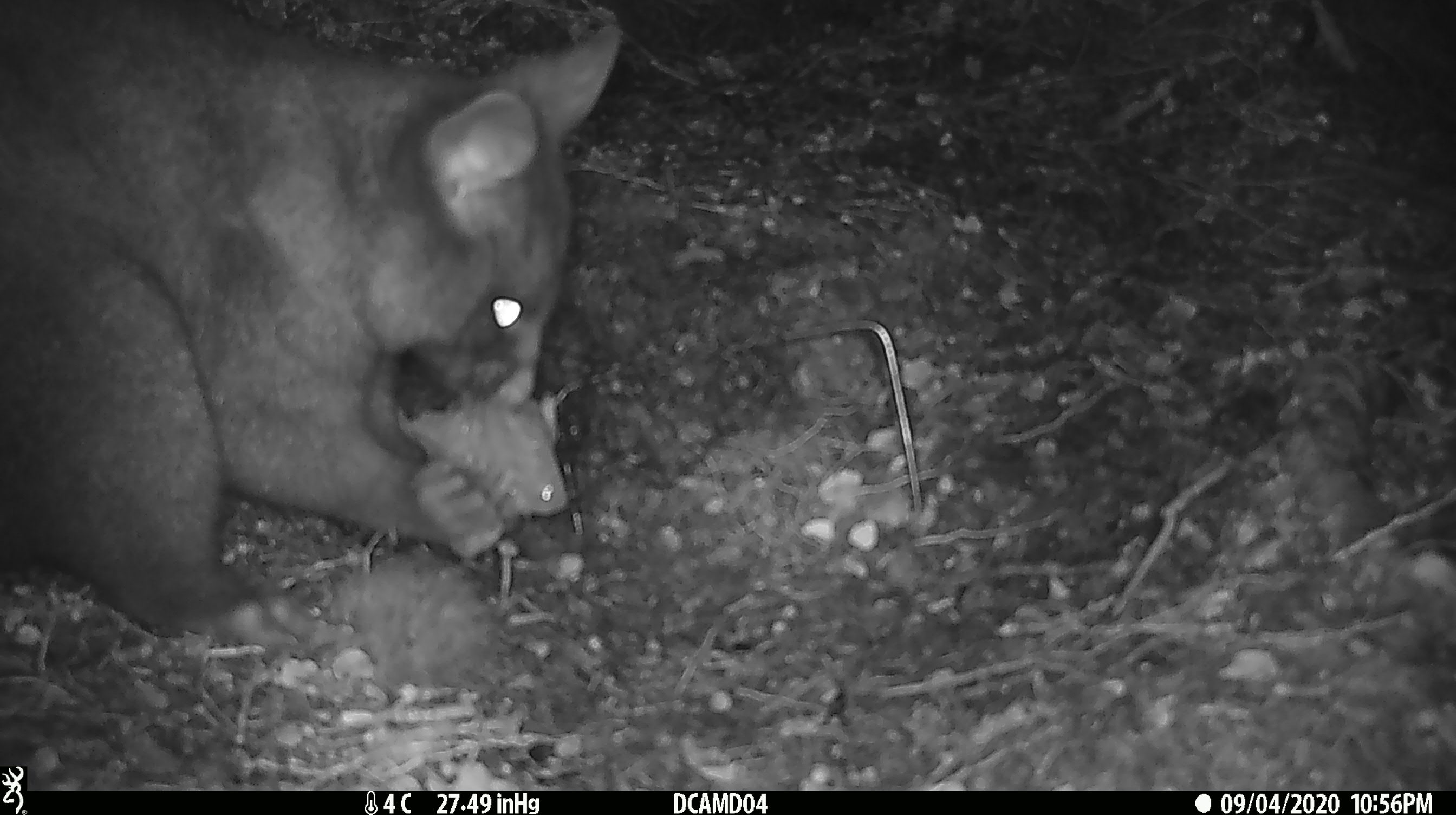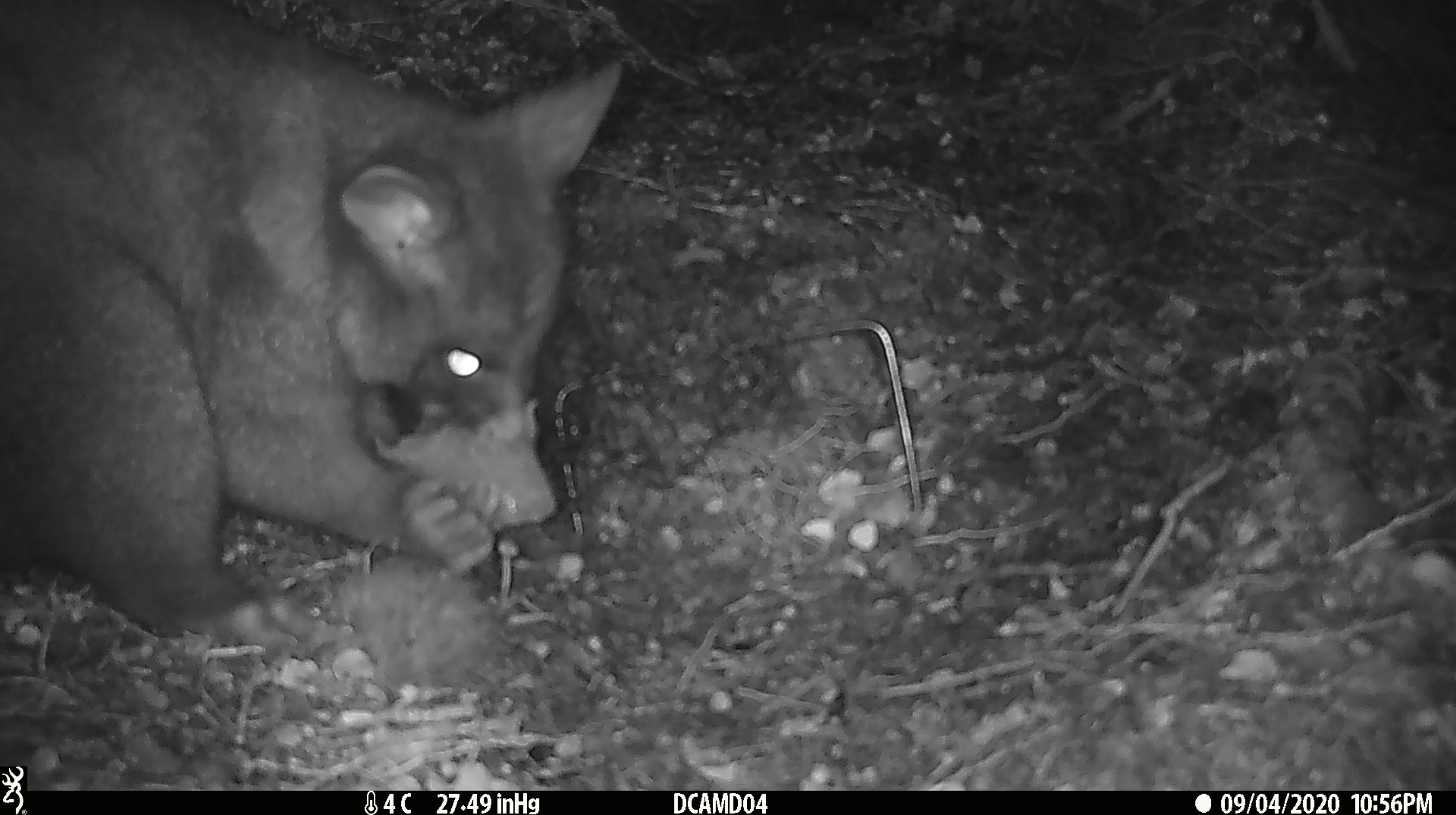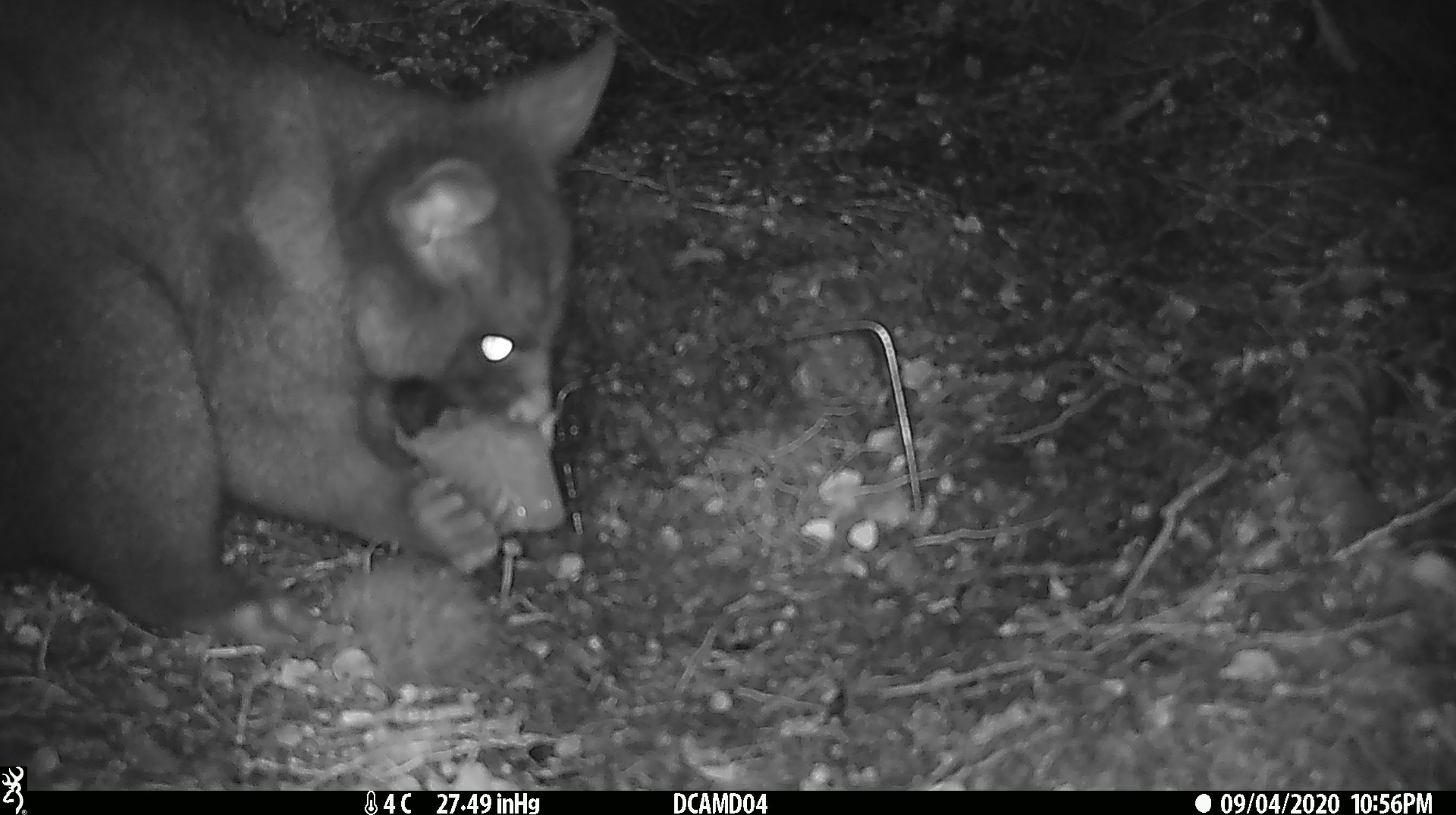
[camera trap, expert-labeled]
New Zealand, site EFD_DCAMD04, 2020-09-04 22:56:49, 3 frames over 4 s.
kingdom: Animalia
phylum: Chordata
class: Mammalia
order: Diprotodontia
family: Phalangeridae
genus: Trichosurus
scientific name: Trichosurus vulpecula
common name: common brushtail possum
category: possum